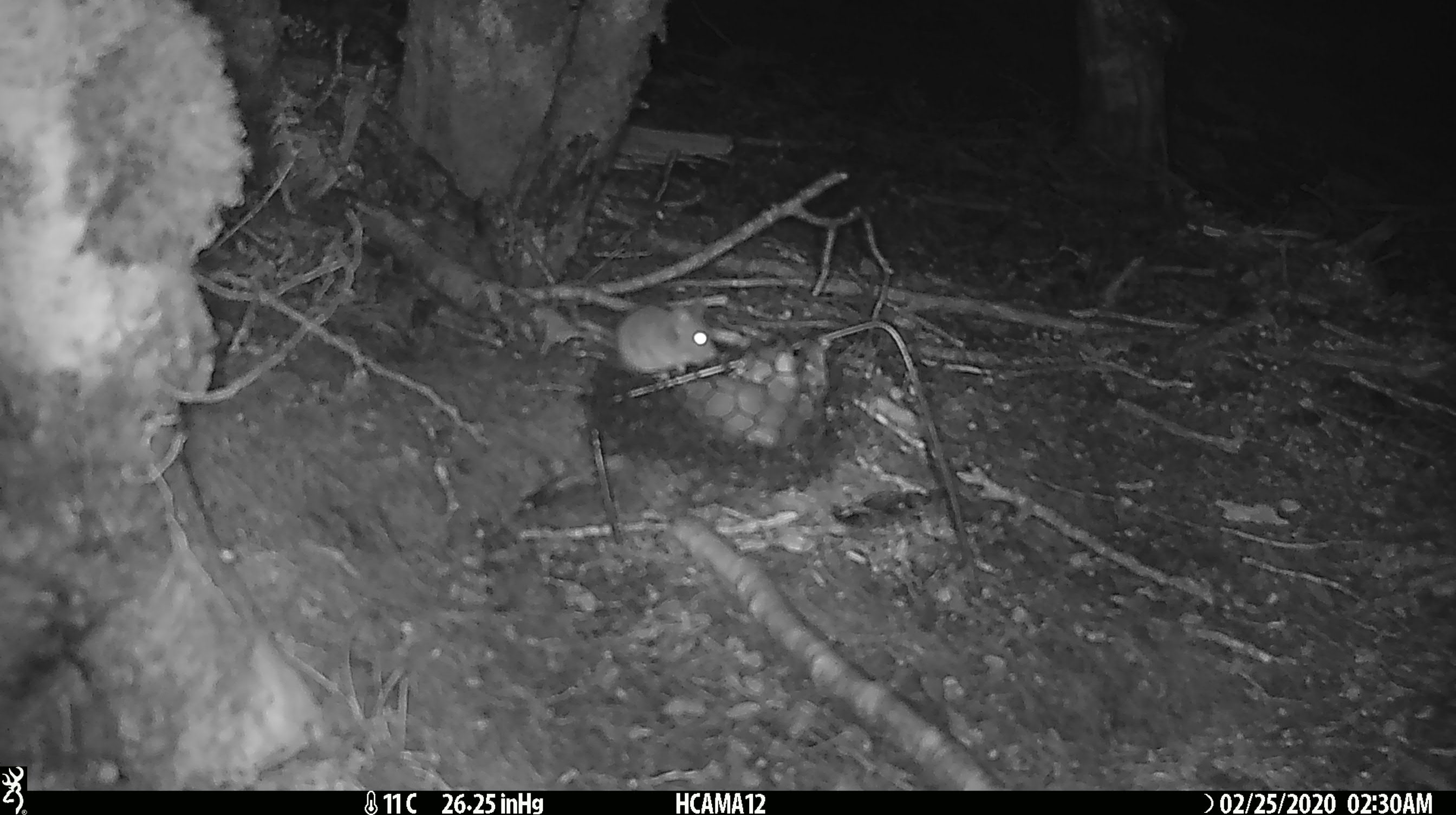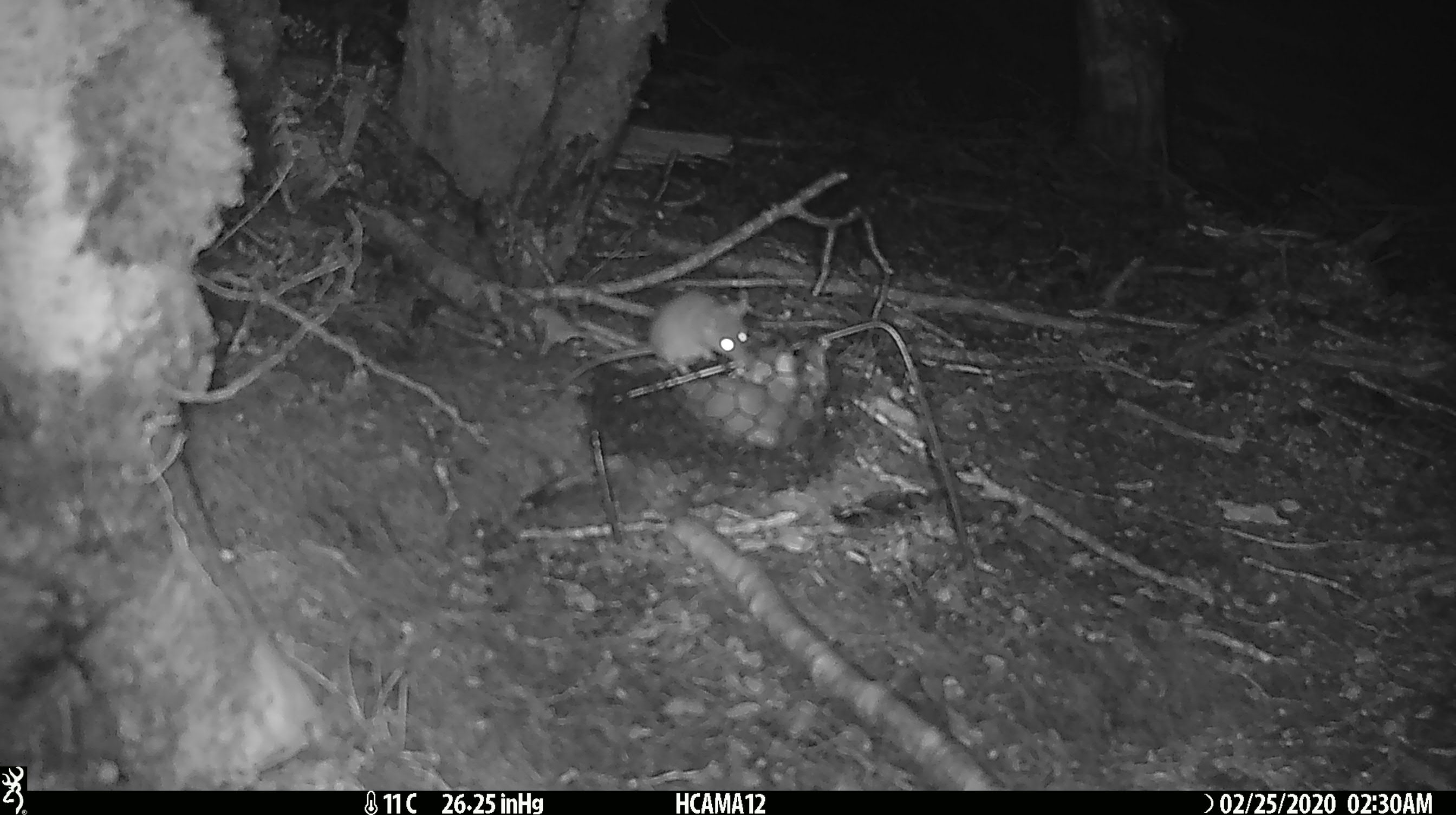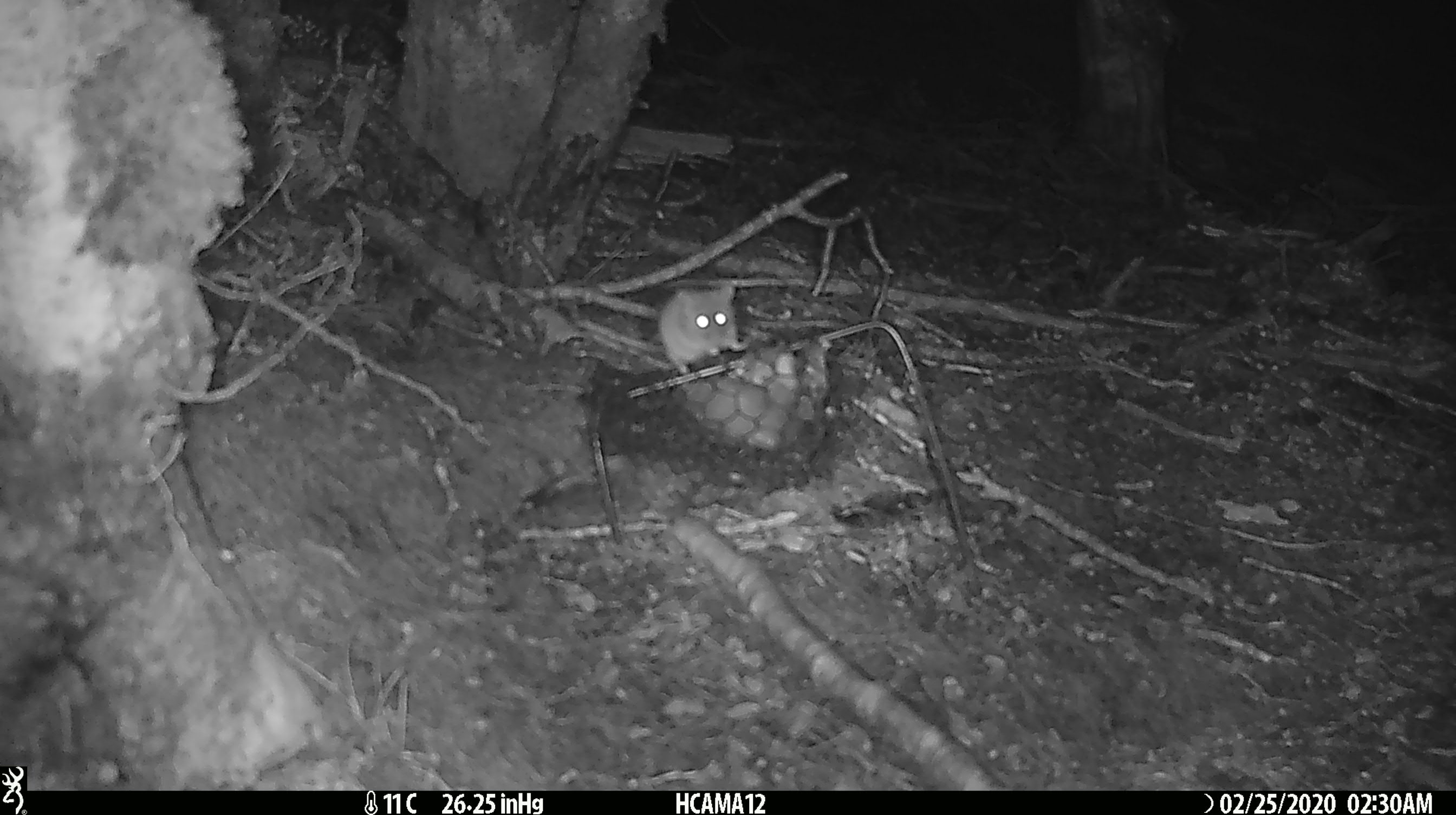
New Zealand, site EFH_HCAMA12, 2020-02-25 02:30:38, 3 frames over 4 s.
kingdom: Animalia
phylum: Chordata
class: Mammalia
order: Rodentia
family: Muridae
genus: Mus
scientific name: Mus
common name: mouse